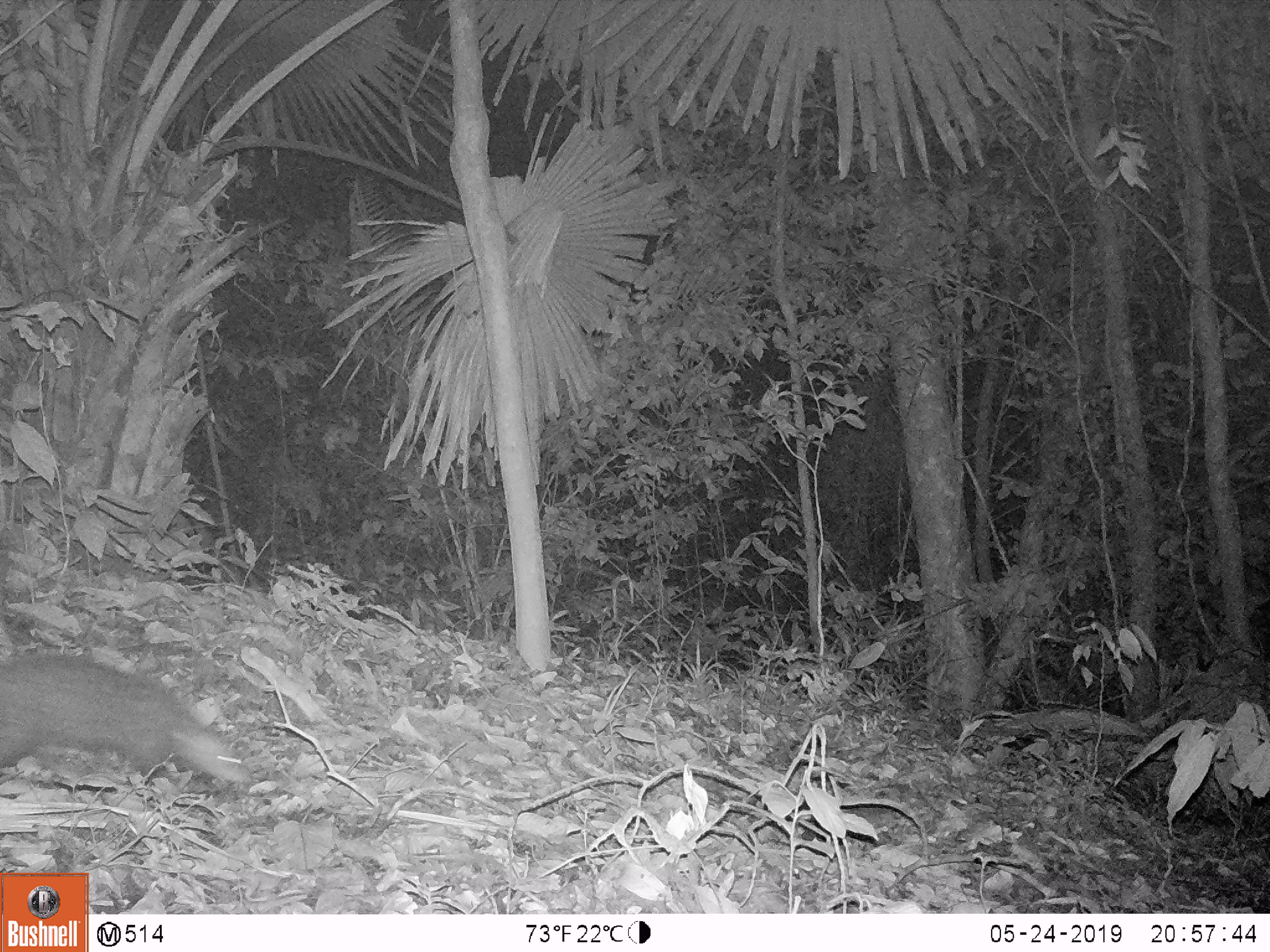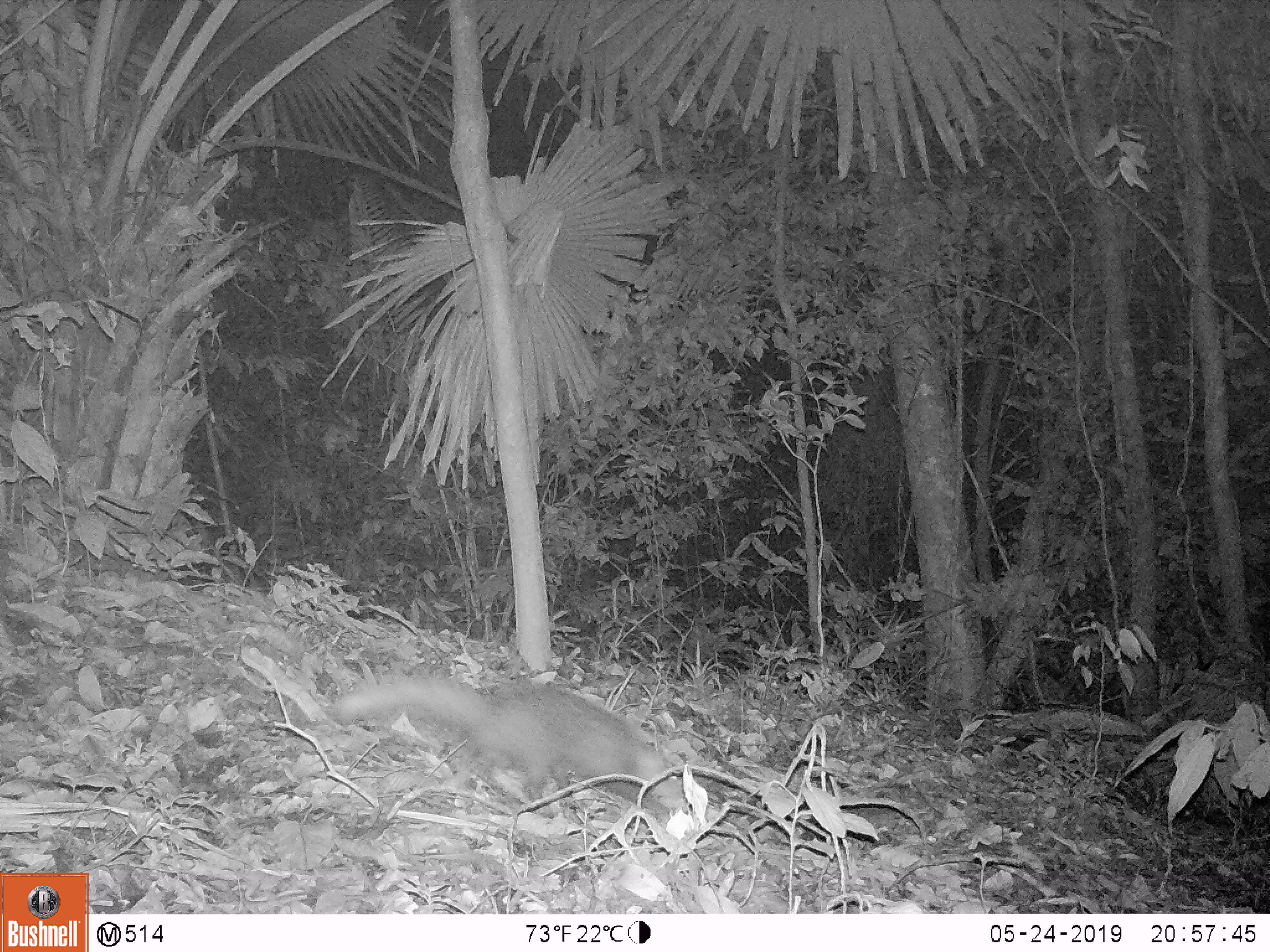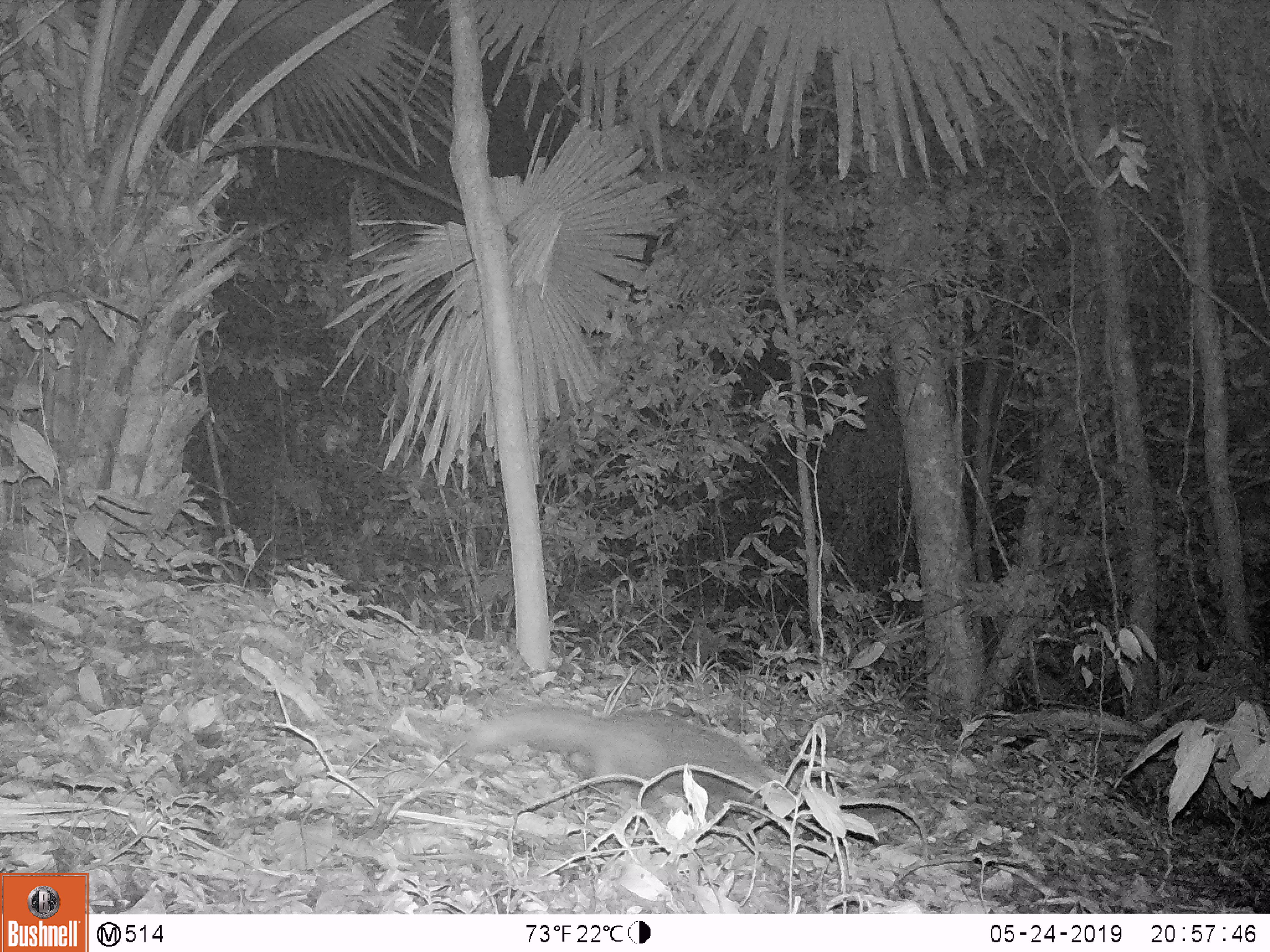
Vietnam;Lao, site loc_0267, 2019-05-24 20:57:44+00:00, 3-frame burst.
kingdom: Animalia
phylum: Chordata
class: Mammalia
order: Carnivora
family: Herpestidae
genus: Urva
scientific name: Urva urva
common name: crab-eating mongoose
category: crab eating mongoose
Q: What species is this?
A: Crab eating mongoose (crab-eating mongoose) (Urva urva).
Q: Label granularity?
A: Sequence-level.